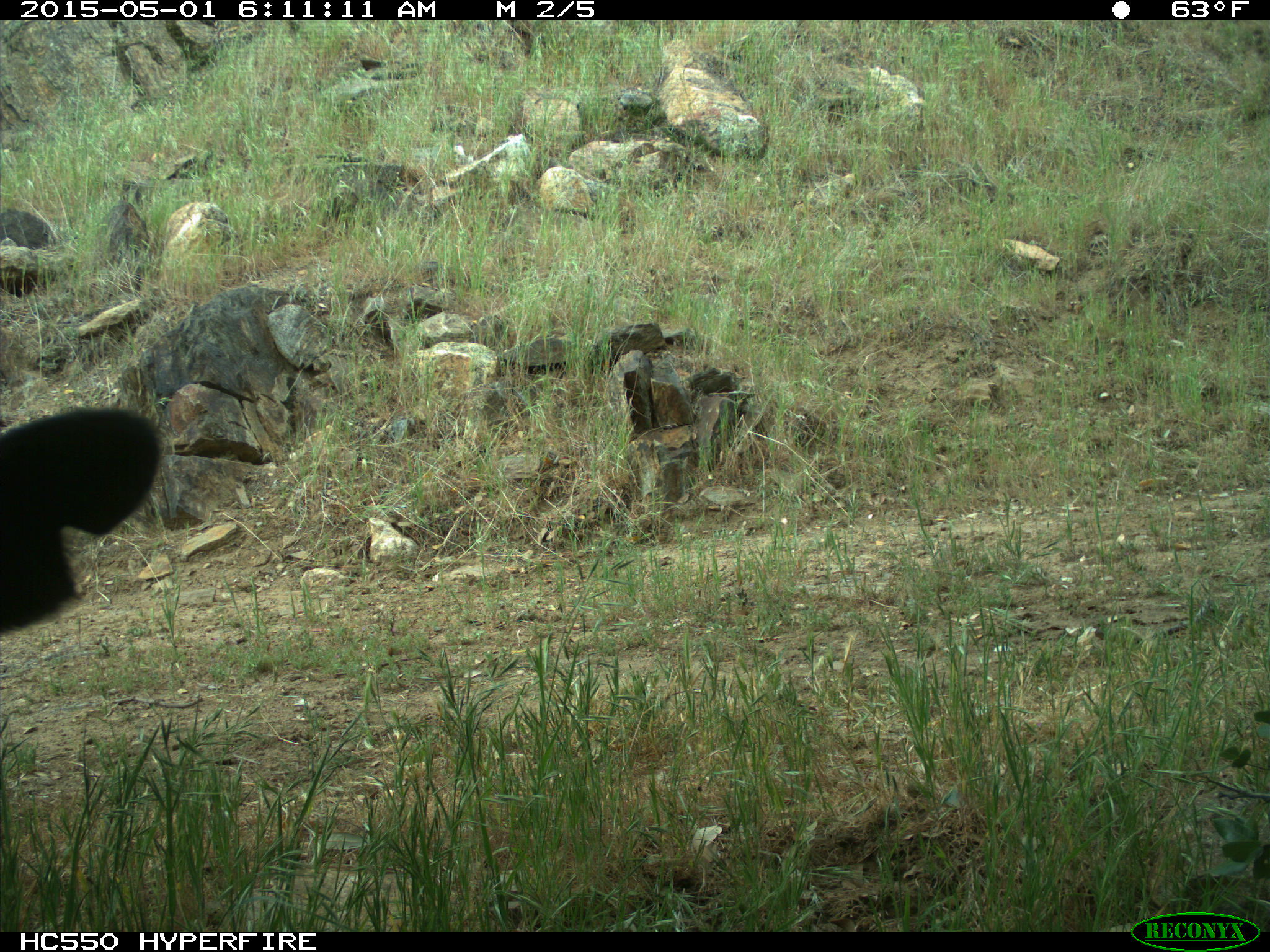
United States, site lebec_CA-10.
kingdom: Animalia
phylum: Chordata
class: Mammalia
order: Artiodactyla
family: Bovidae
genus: Bos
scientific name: Bos taurus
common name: domestic cow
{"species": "Bos taurus (domestic cow)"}